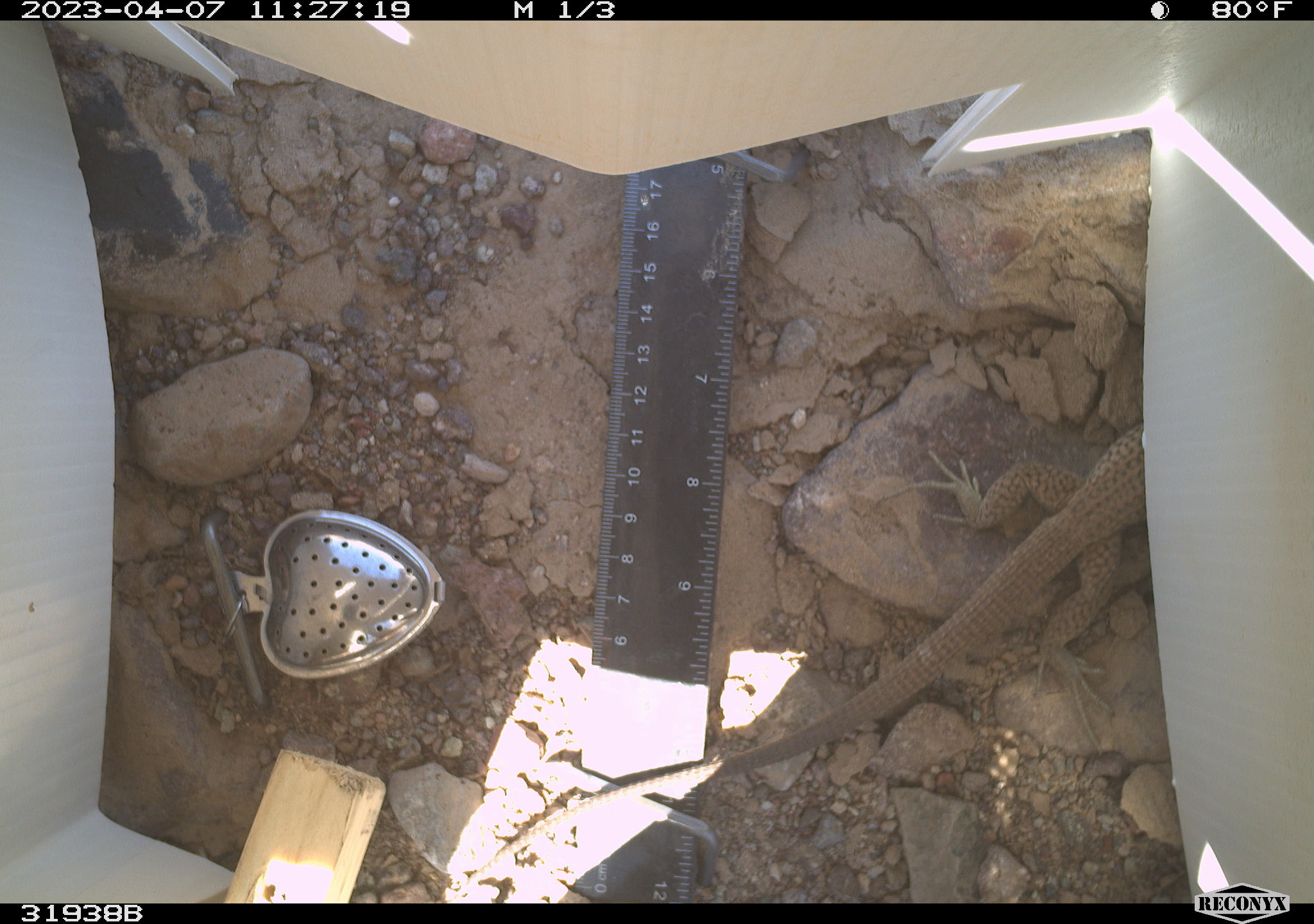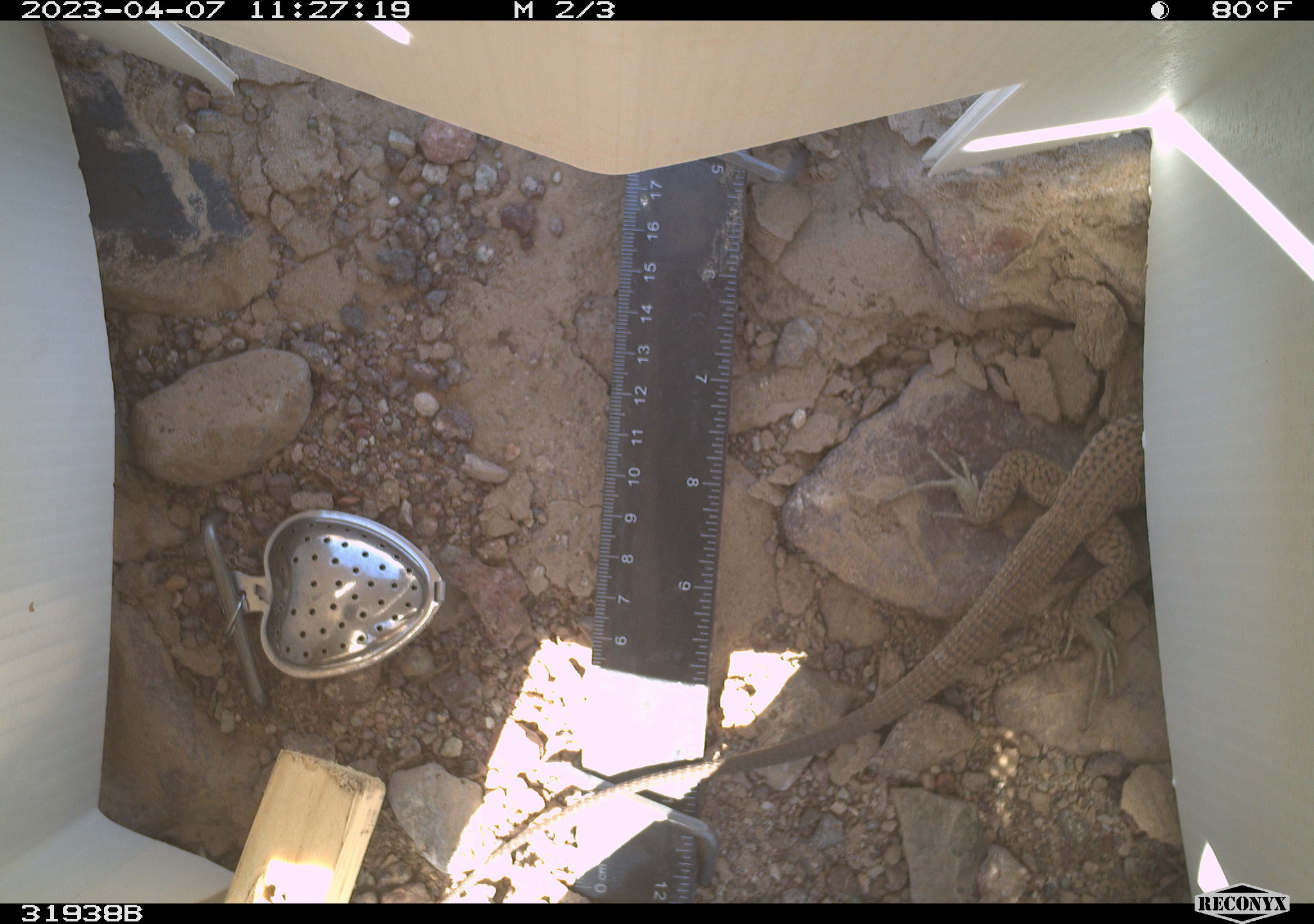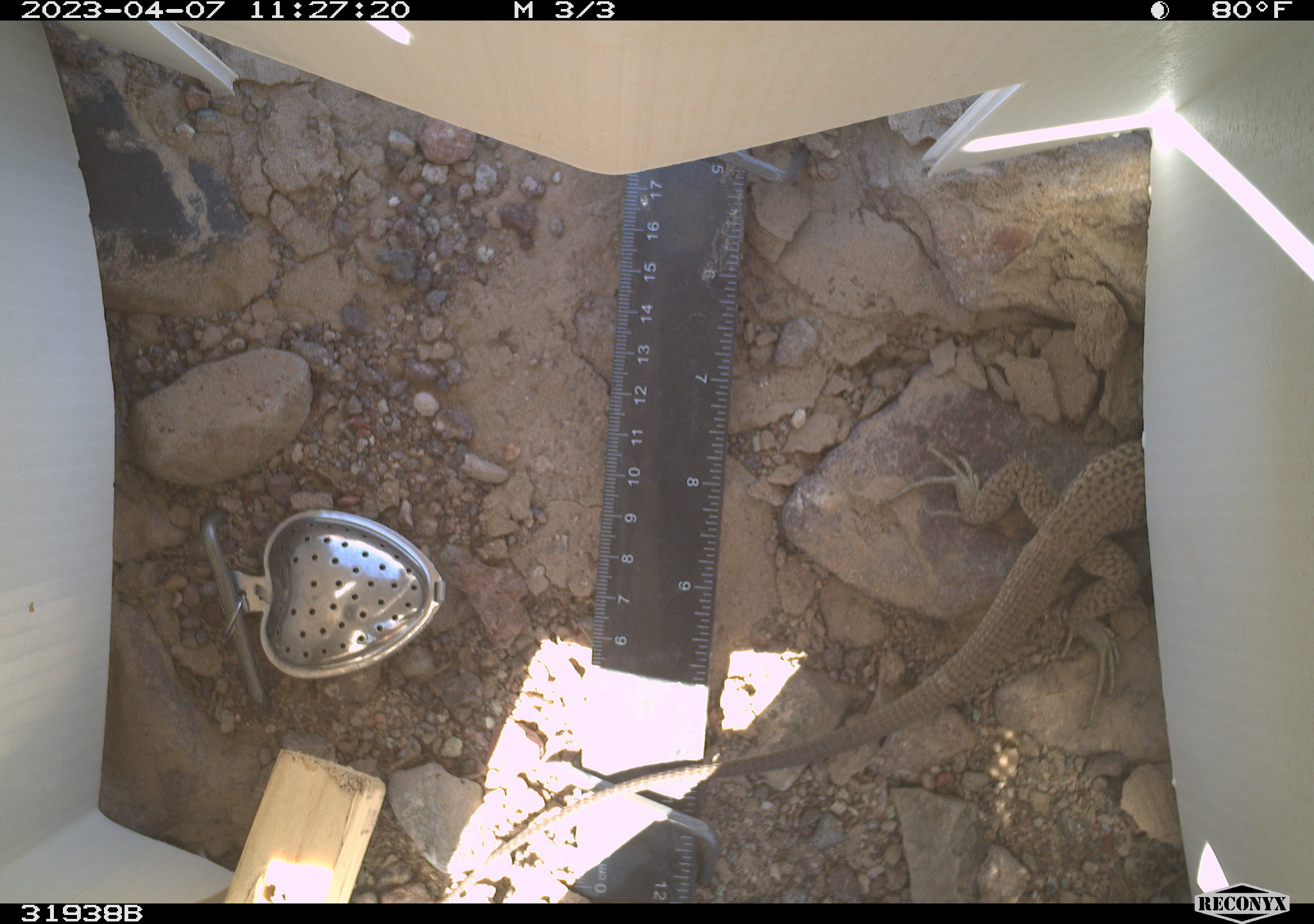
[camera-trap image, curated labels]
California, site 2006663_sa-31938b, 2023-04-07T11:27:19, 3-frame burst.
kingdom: Animalia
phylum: Chordata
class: Reptilia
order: Squamata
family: Teiidae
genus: Aspidoscelis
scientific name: Aspidoscelis tigris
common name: western whiptail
Western whiptail (Aspidoscelis tigris).